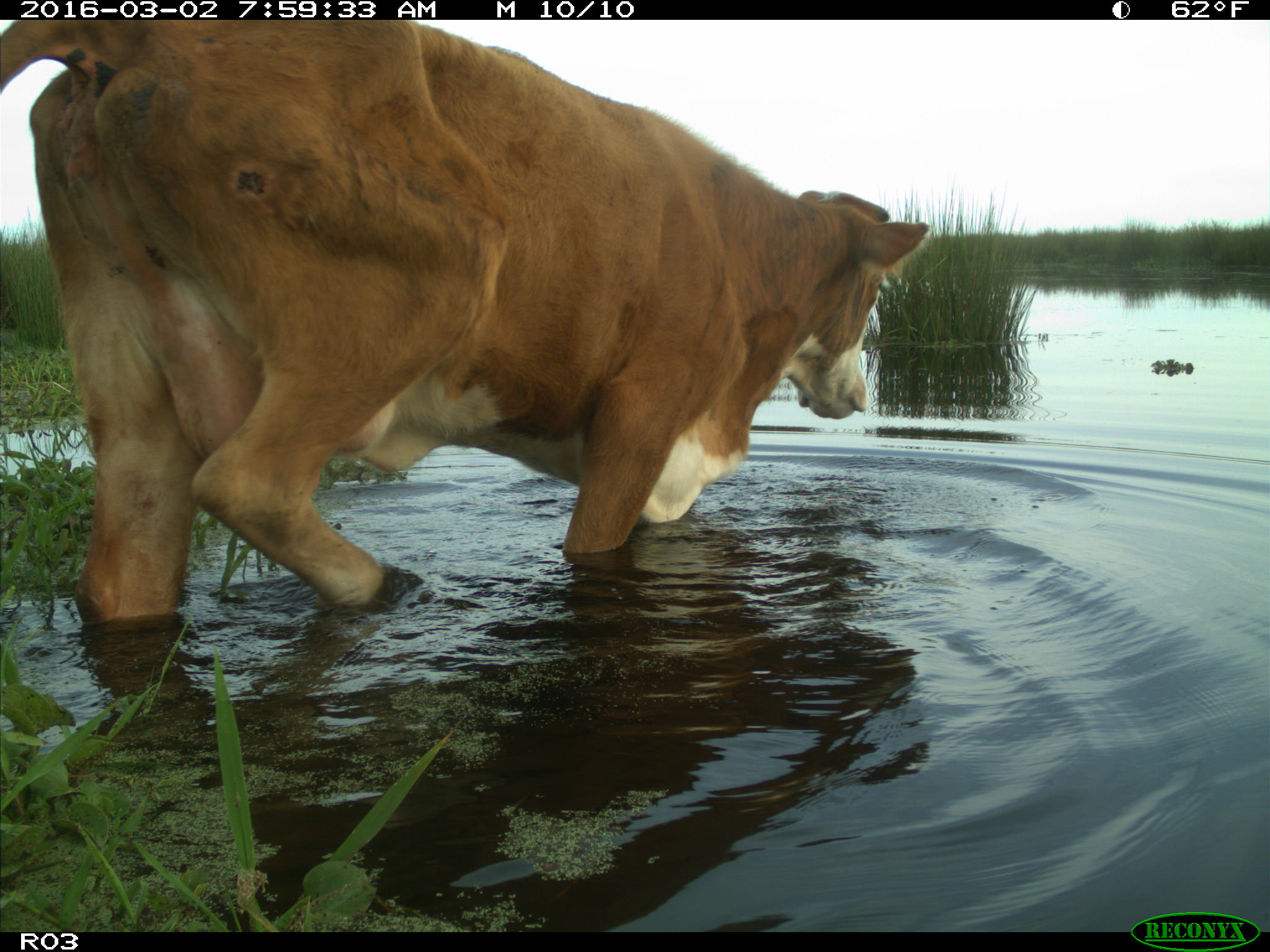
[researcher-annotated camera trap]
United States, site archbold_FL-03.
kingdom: Animalia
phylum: Chordata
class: Mammalia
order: Artiodactyla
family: Bovidae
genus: Bos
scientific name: Bos taurus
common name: domestic cow